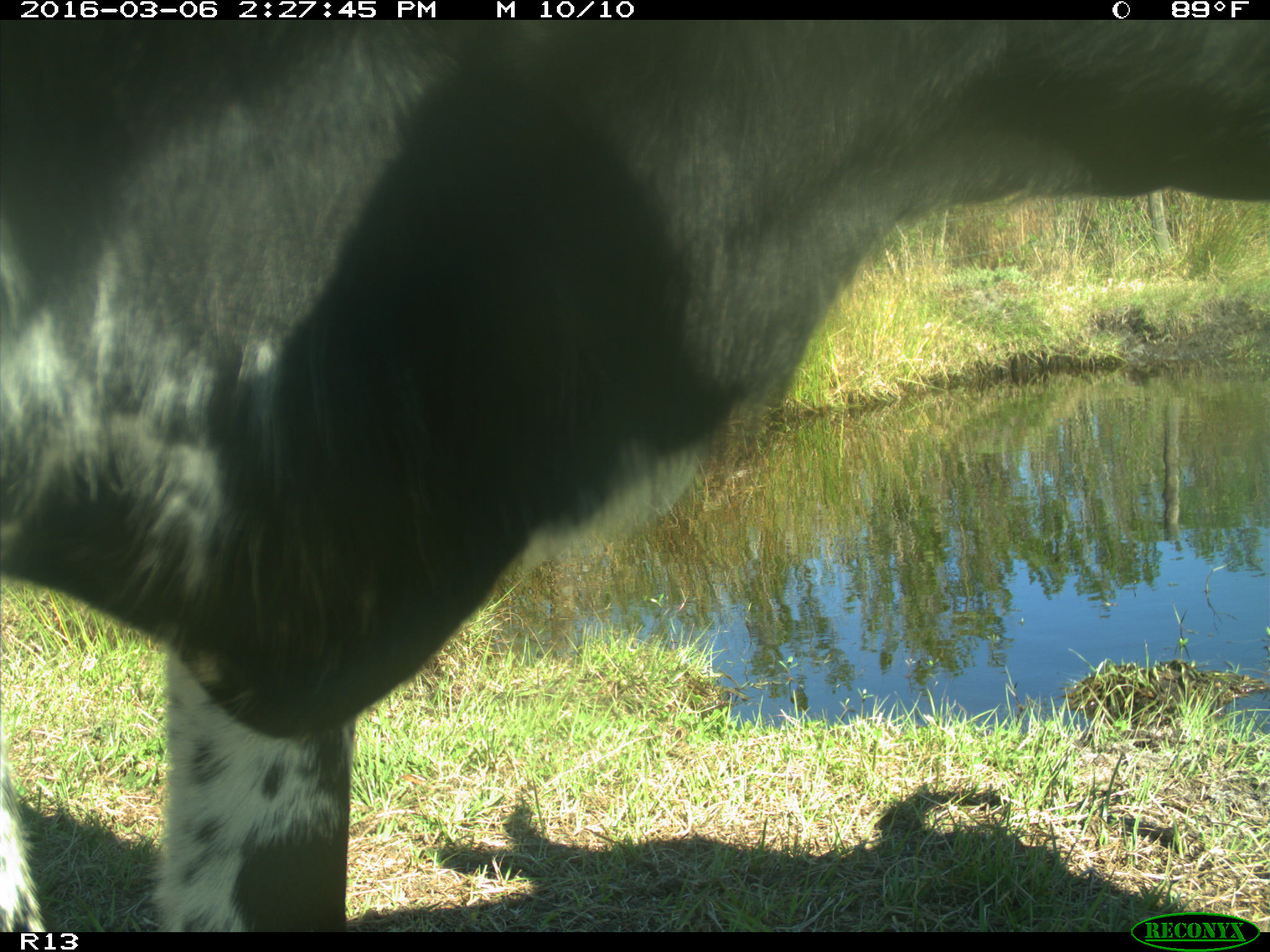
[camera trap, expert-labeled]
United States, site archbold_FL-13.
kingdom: Animalia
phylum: Chordata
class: Mammalia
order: Artiodactyla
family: Bovidae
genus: Bos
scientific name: Bos taurus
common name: domestic cow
Bos taurus (domestic cow).